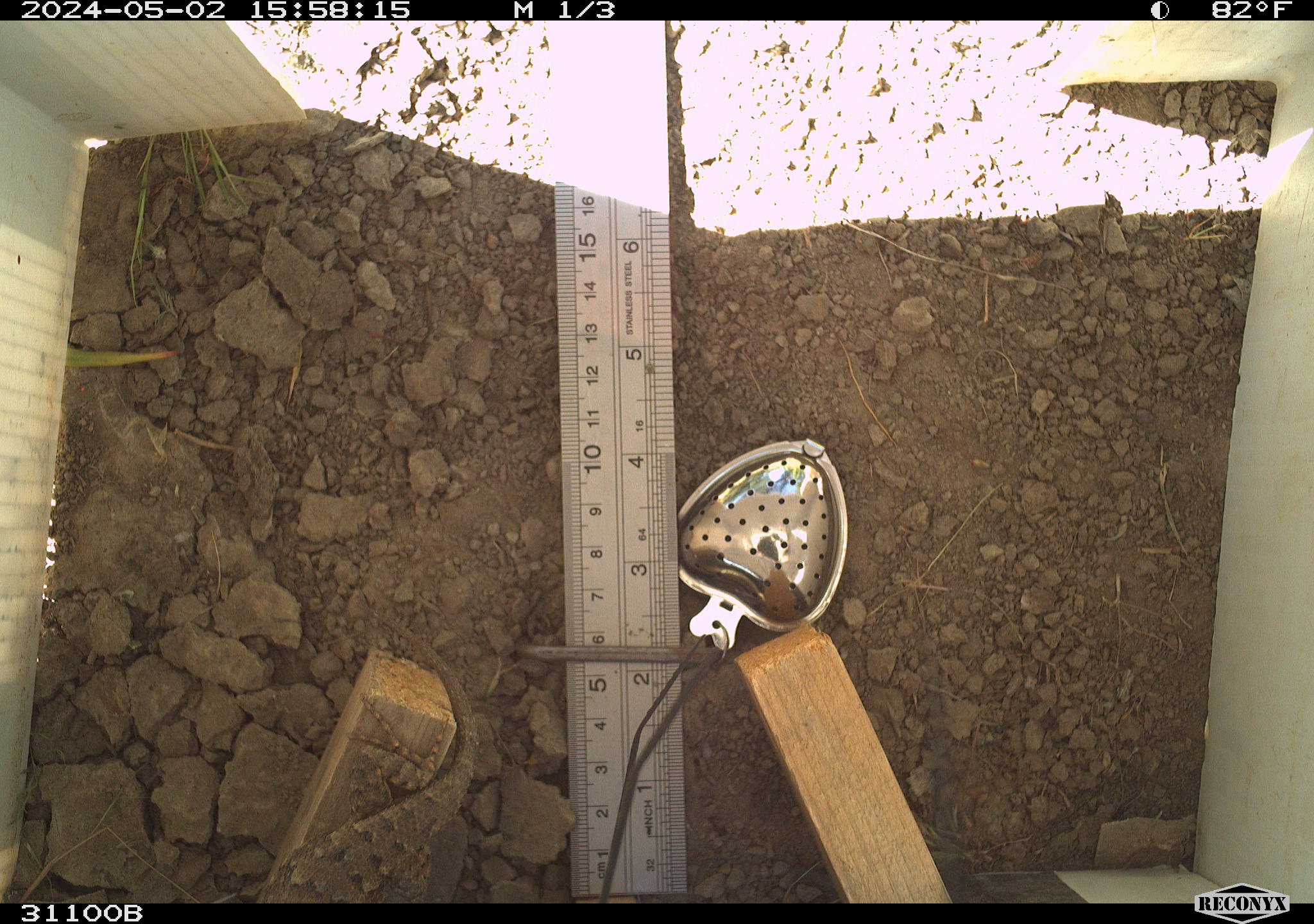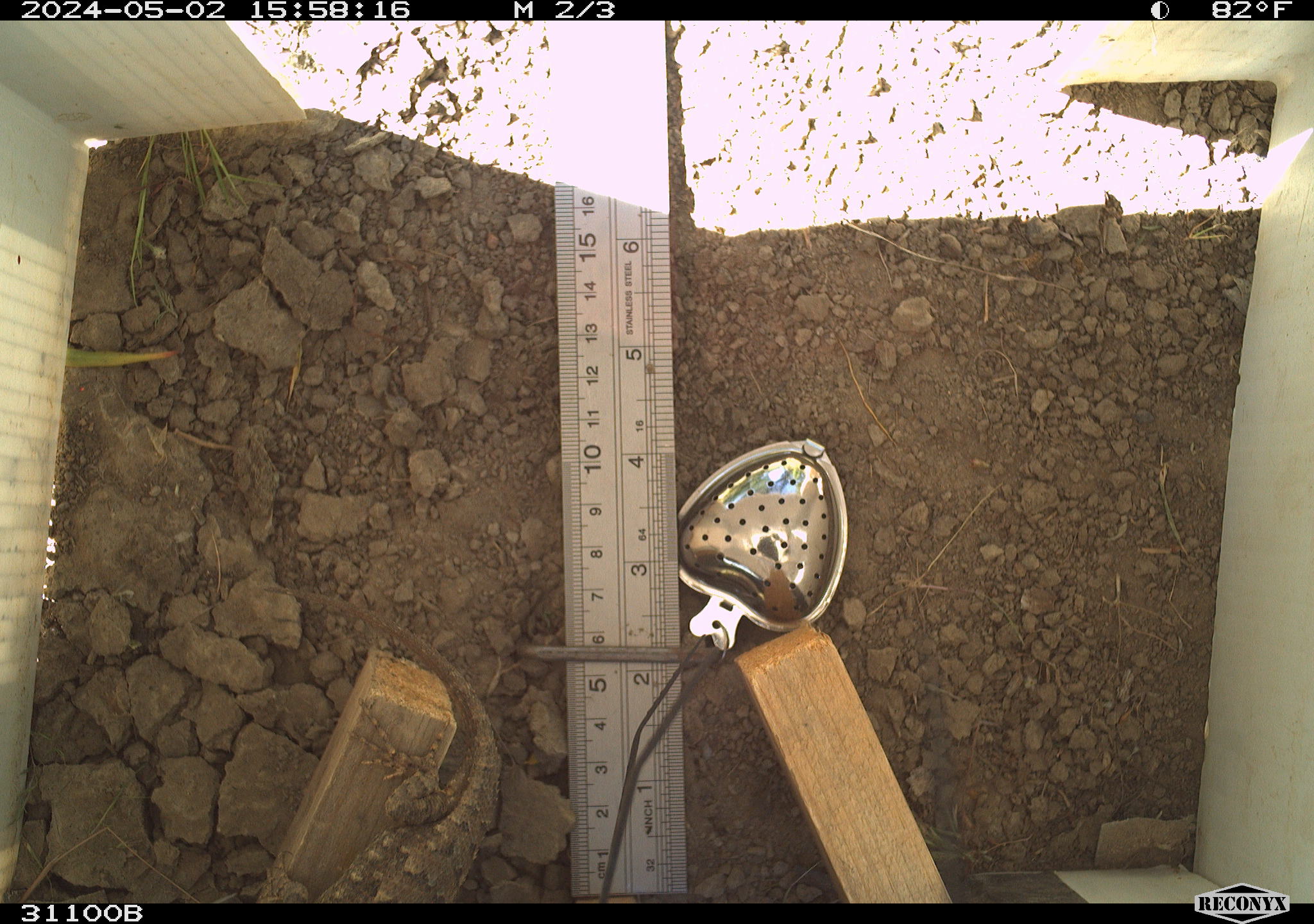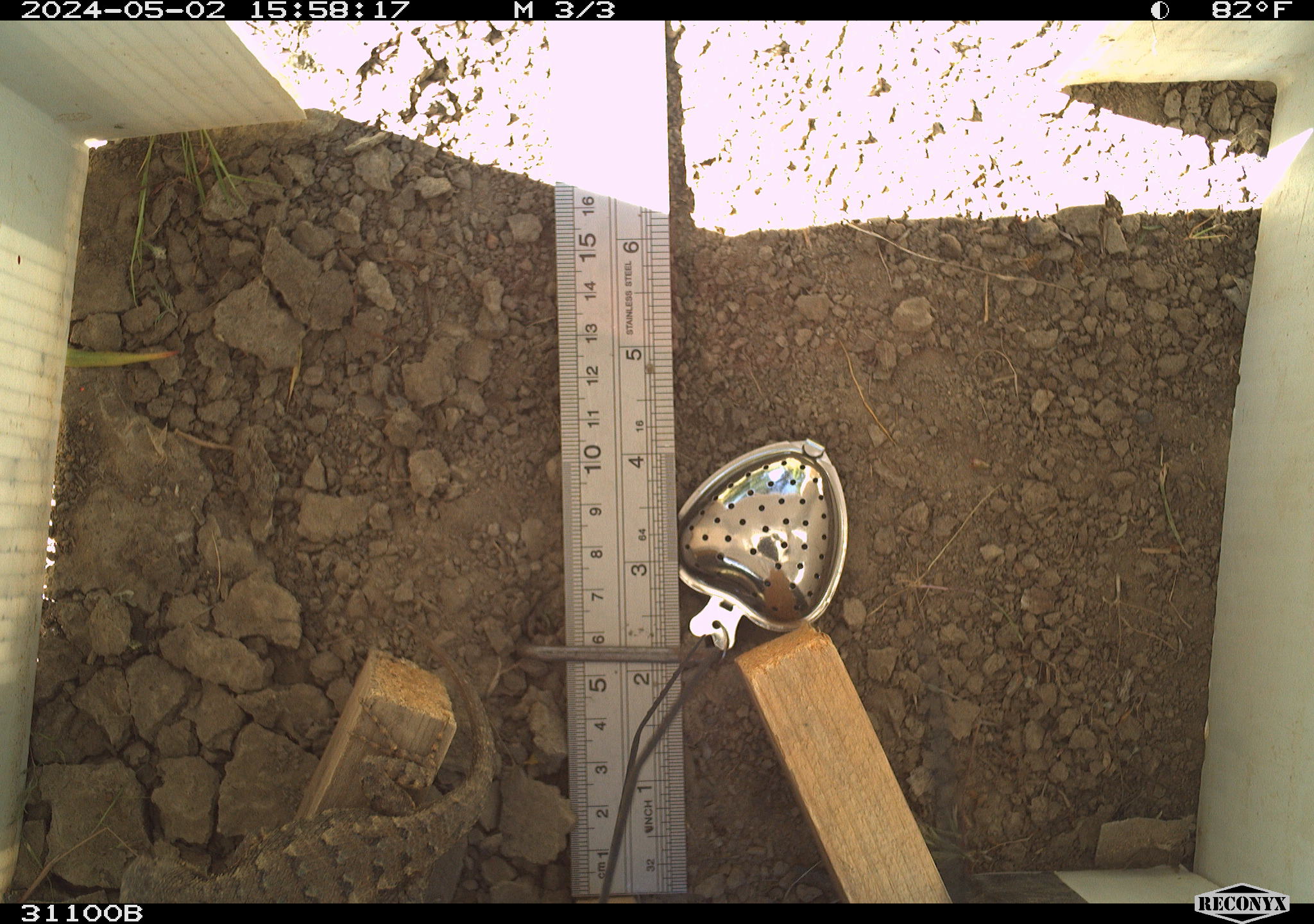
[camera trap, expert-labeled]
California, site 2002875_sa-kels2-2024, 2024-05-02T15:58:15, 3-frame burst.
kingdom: Animalia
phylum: Chordata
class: Reptilia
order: Squamata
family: Phrynosomatidae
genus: Sceloporus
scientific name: Sceloporus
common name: spiny lizards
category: sceloporus species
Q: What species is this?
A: Sceloporus species (spiny lizards) (Sceloporus).